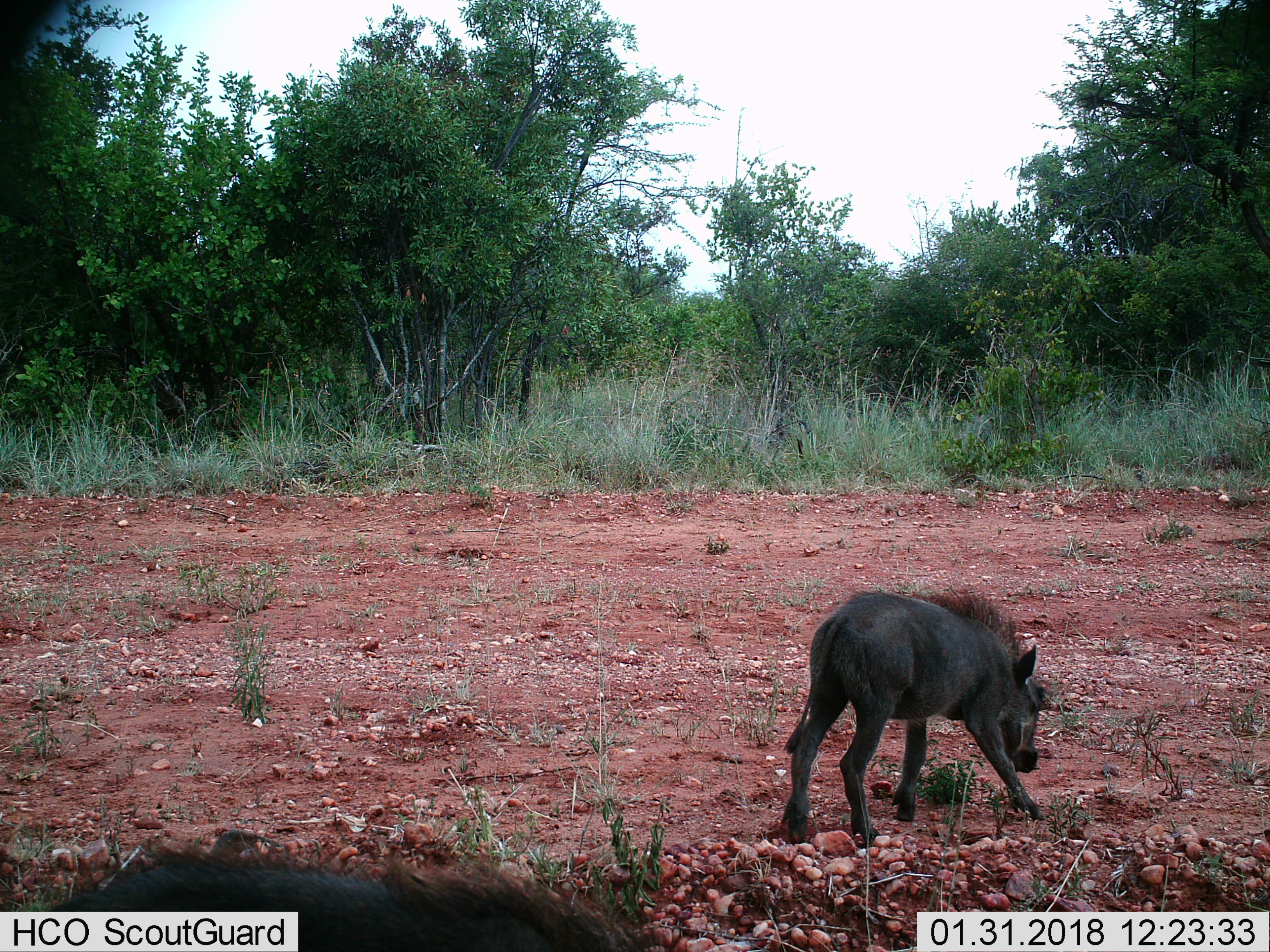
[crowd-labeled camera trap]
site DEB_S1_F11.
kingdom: Animalia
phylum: Chordata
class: Mammalia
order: Artiodactyla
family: Suidae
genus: Phacochoerus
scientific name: Phacochoerus africanus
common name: warthog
Warthog (Phacochoerus africanus), count 2. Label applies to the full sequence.